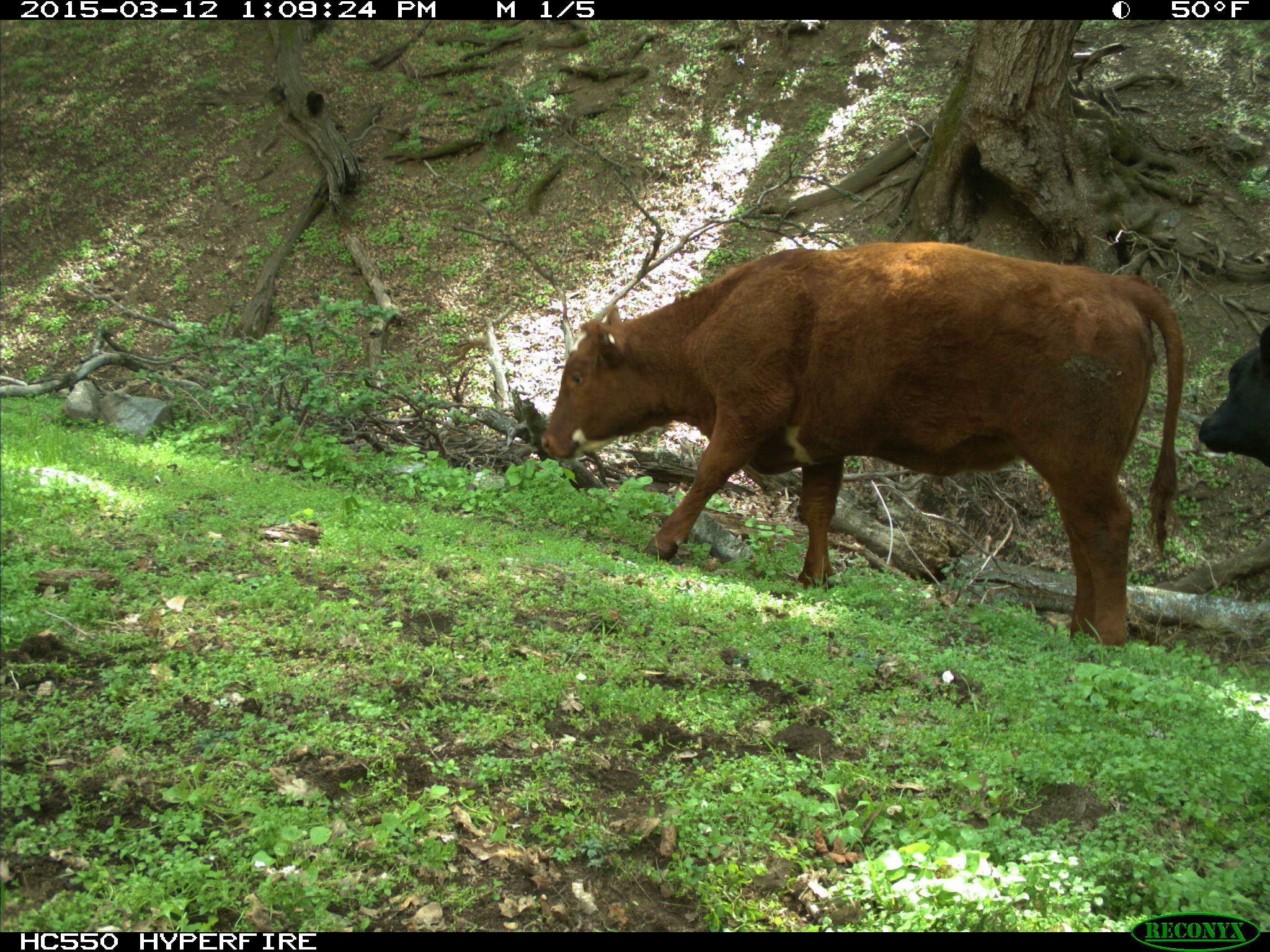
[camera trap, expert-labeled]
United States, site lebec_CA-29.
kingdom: Animalia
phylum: Chordata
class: Mammalia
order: Artiodactyla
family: Bovidae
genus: Bos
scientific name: Bos taurus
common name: domestic cow